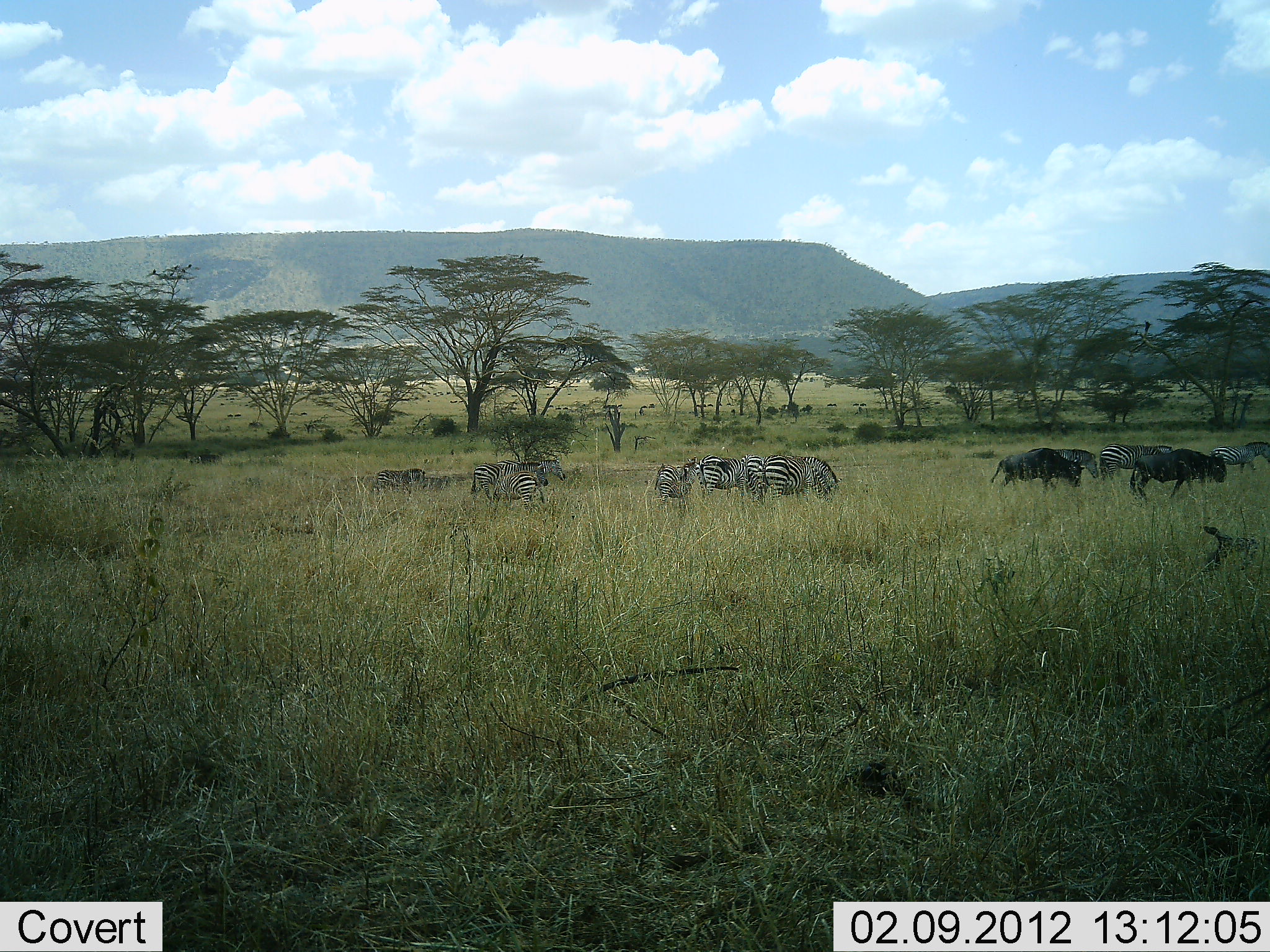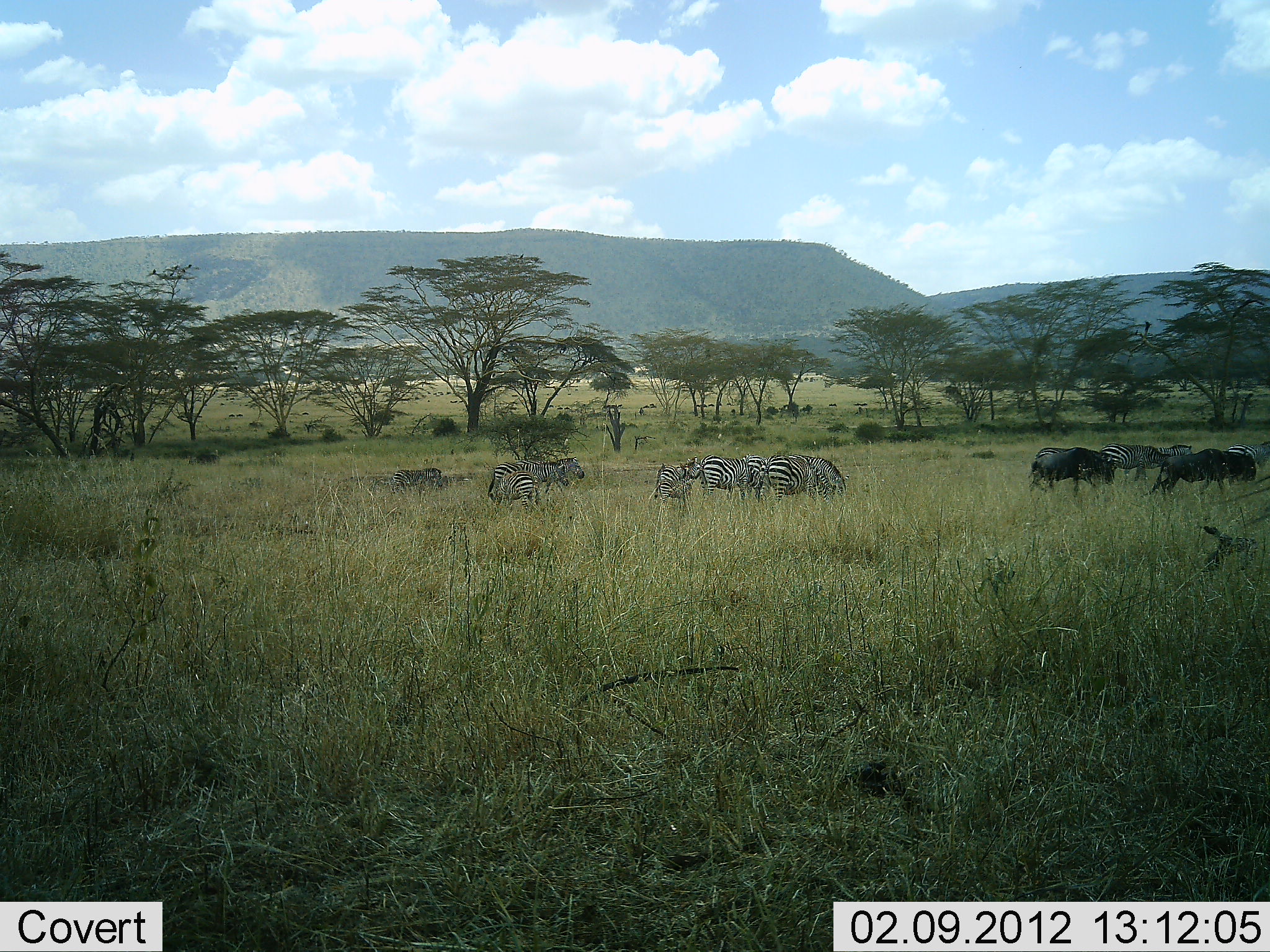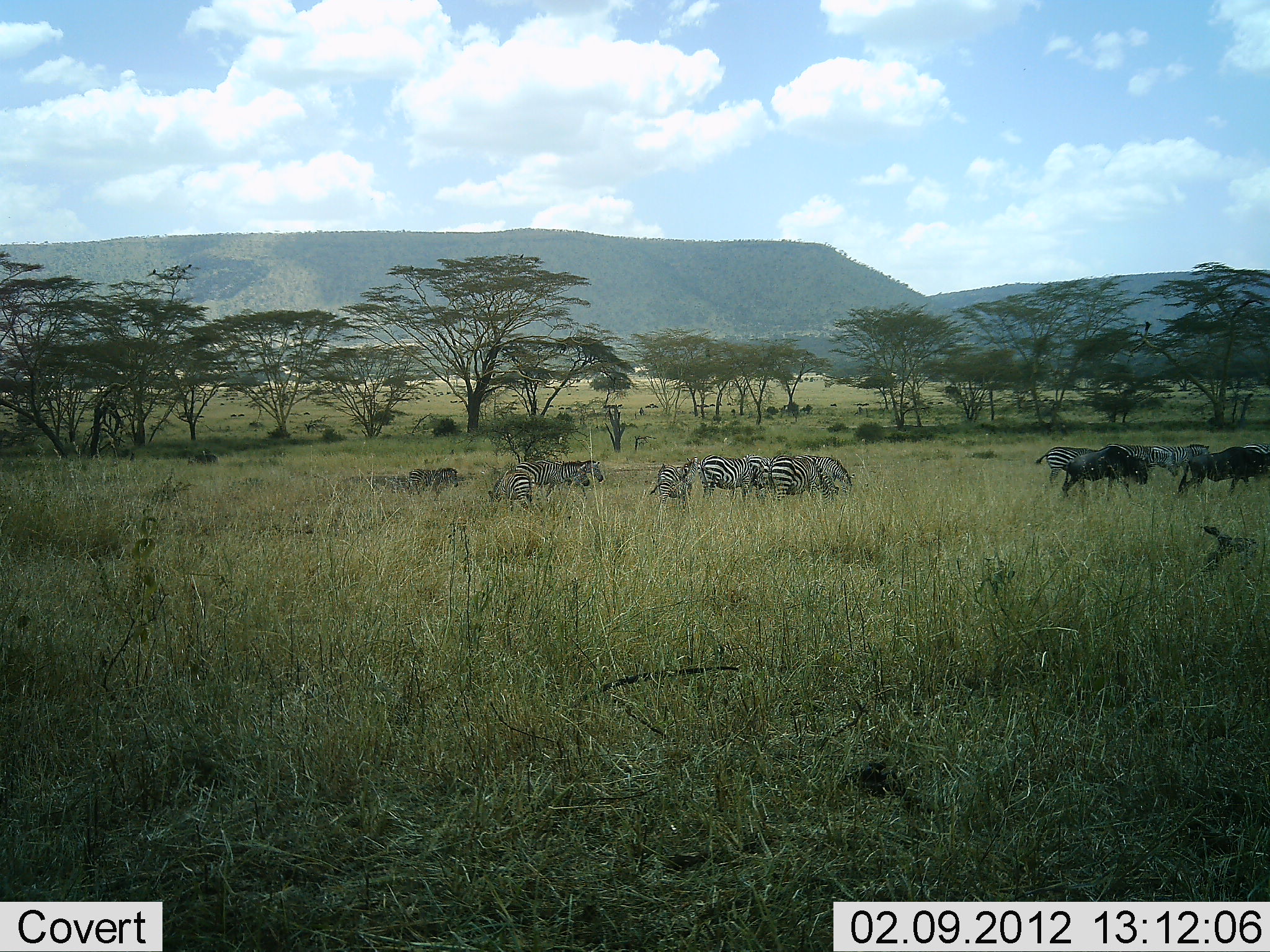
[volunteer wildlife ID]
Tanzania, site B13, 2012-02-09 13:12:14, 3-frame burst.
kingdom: Animalia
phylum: Chordata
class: Mammalia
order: Artiodactyla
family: Bovidae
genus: Connochaetes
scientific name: Connochaetes taurinus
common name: blue wildebeest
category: wildebeest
Wildebeest (blue wildebeest) (Connochaetes taurinus), count 2. Behavior (volunteer vote fractions): standing 6%, resting 0%, moving 89%, interacting 0%. Young present (vote fraction): 0%. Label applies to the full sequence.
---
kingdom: Animalia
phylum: Chordata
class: Mammalia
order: Perissodactyla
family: Equidae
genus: Equus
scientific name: Equus quagga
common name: plains zebra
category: zebra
Zebra (plains zebra) (Equus quagga), count 10. Behavior (volunteer vote fractions): standing 32%, resting 0%, moving 68%, interacting 0%. Young present (vote fraction): 16%. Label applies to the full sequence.